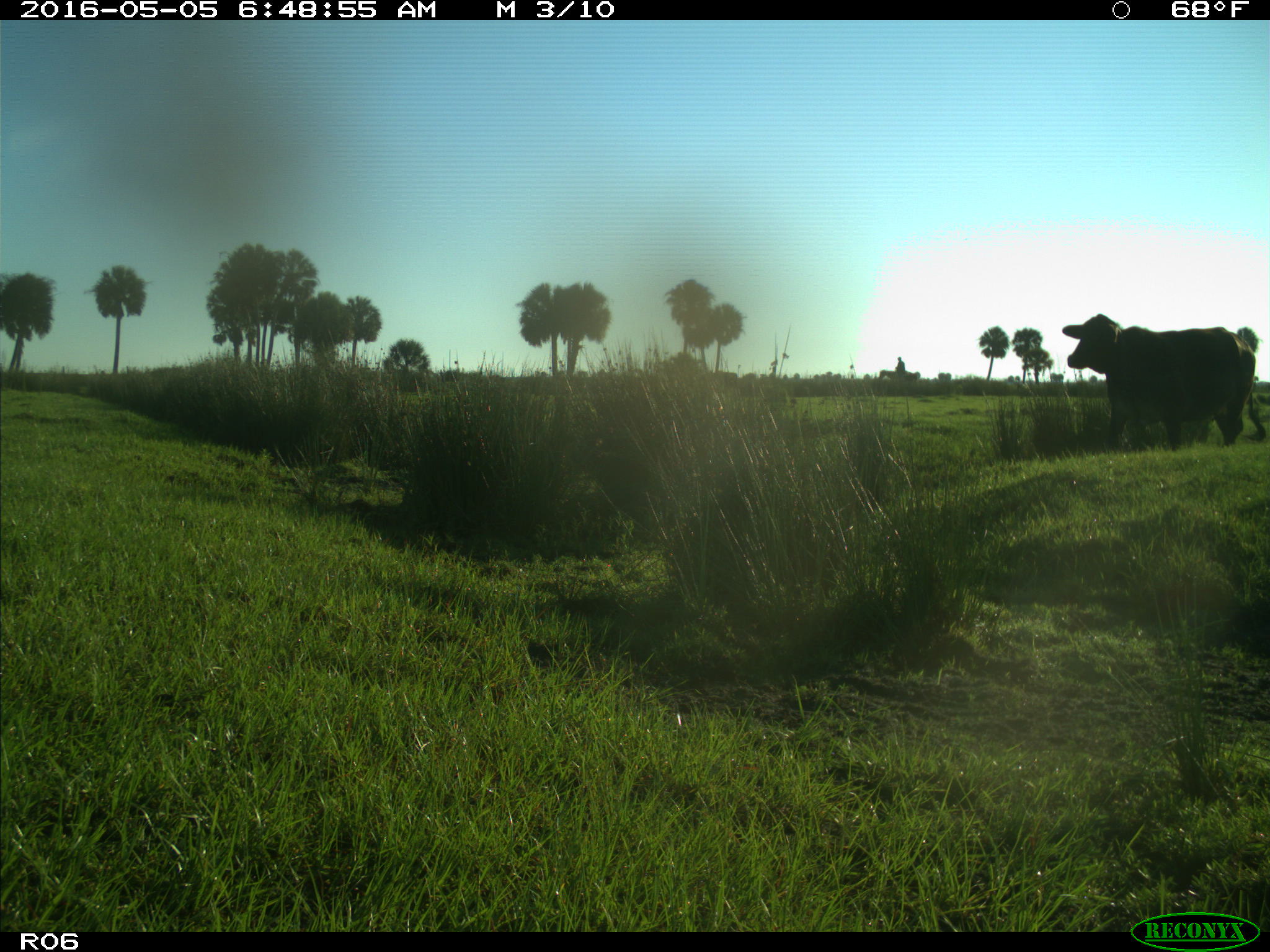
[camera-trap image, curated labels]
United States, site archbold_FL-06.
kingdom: Animalia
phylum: Chordata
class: Mammalia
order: Artiodactyla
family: Bovidae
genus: Bos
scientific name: Bos taurus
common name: domestic cow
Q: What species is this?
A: Bos taurus (domestic cow).